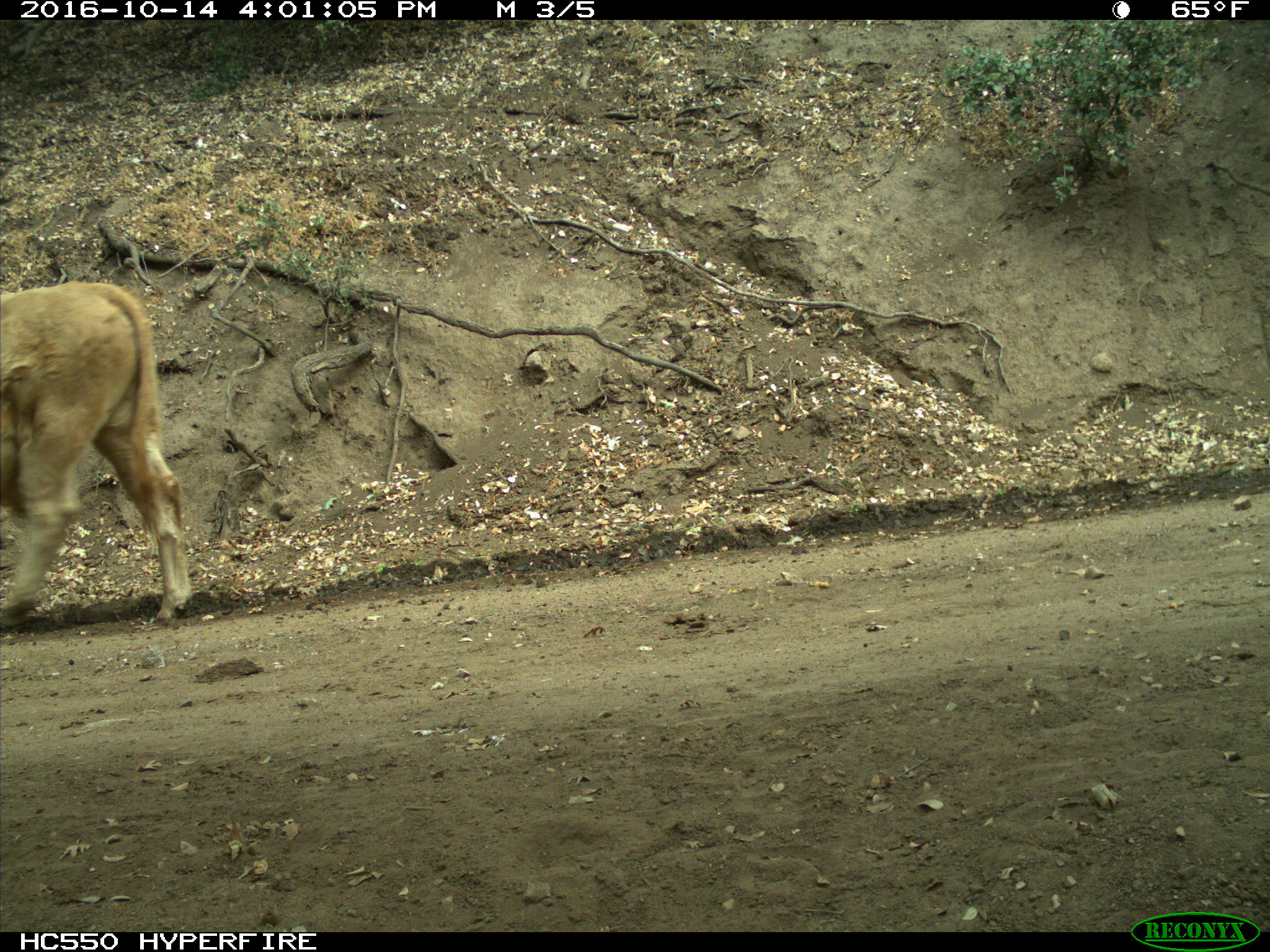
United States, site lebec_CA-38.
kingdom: Animalia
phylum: Chordata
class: Mammalia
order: Artiodactyla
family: Bovidae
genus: Bos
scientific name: Bos taurus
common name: domestic cow